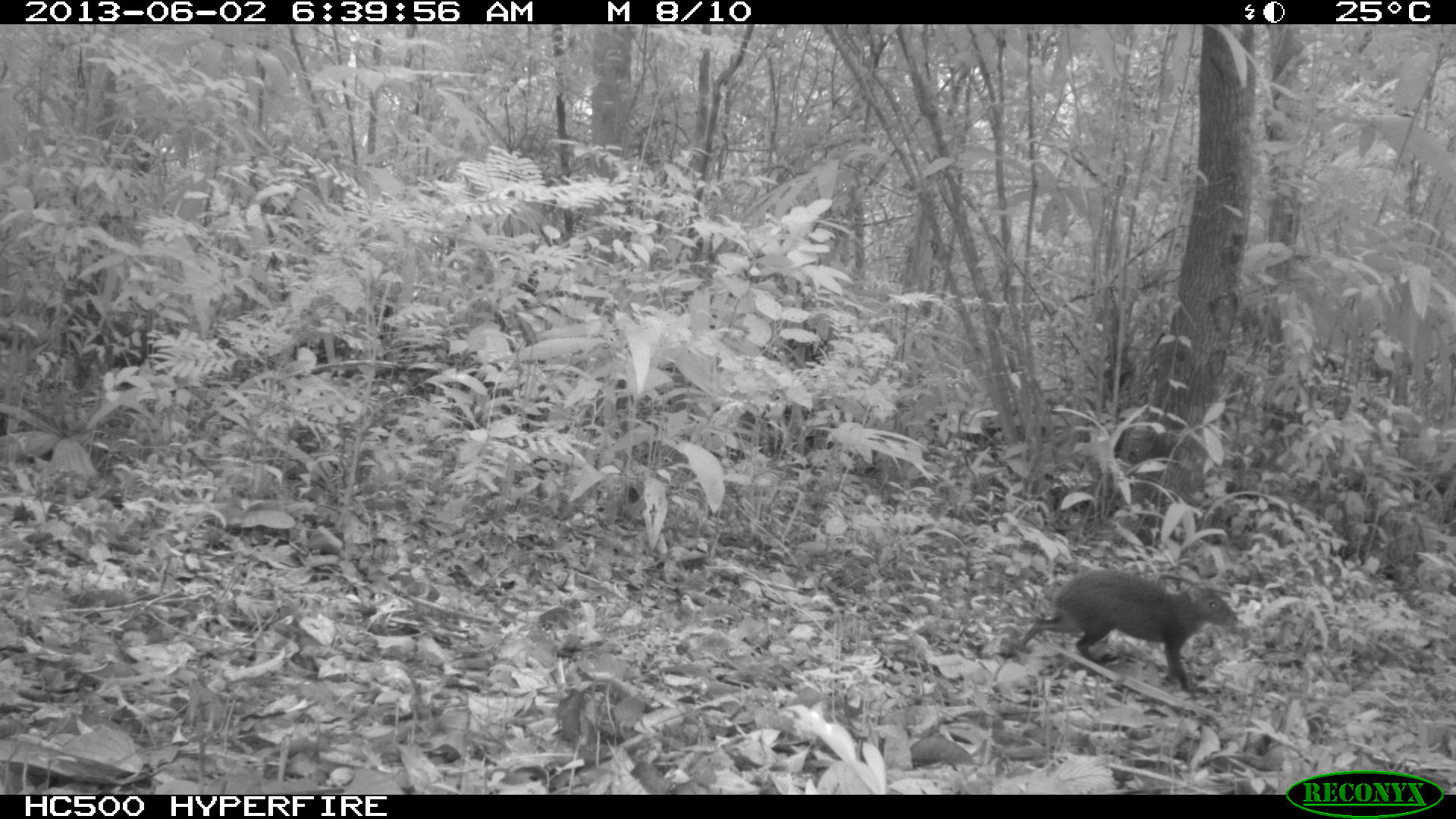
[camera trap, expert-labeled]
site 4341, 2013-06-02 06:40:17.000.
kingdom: Animalia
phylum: Chordata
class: Mammalia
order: Rodentia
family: Dasyproctidae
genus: Dasyprocta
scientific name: Dasyprocta punctata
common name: central american agouti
Dasyprocta punctata (central american agouti), count 1.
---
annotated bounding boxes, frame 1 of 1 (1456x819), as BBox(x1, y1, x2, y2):
dasyprocta punctata: BBox(1019, 566, 1239, 692)